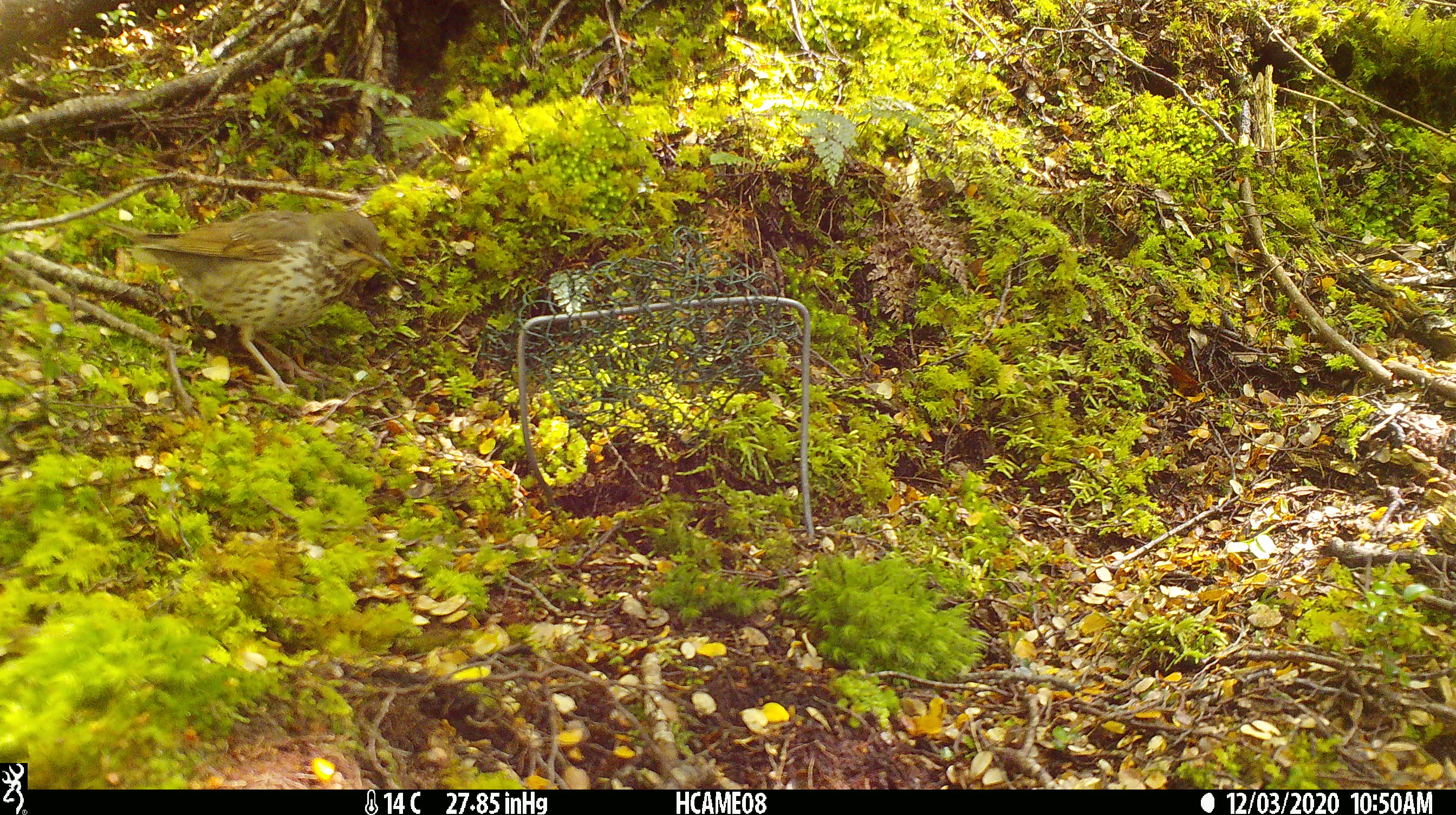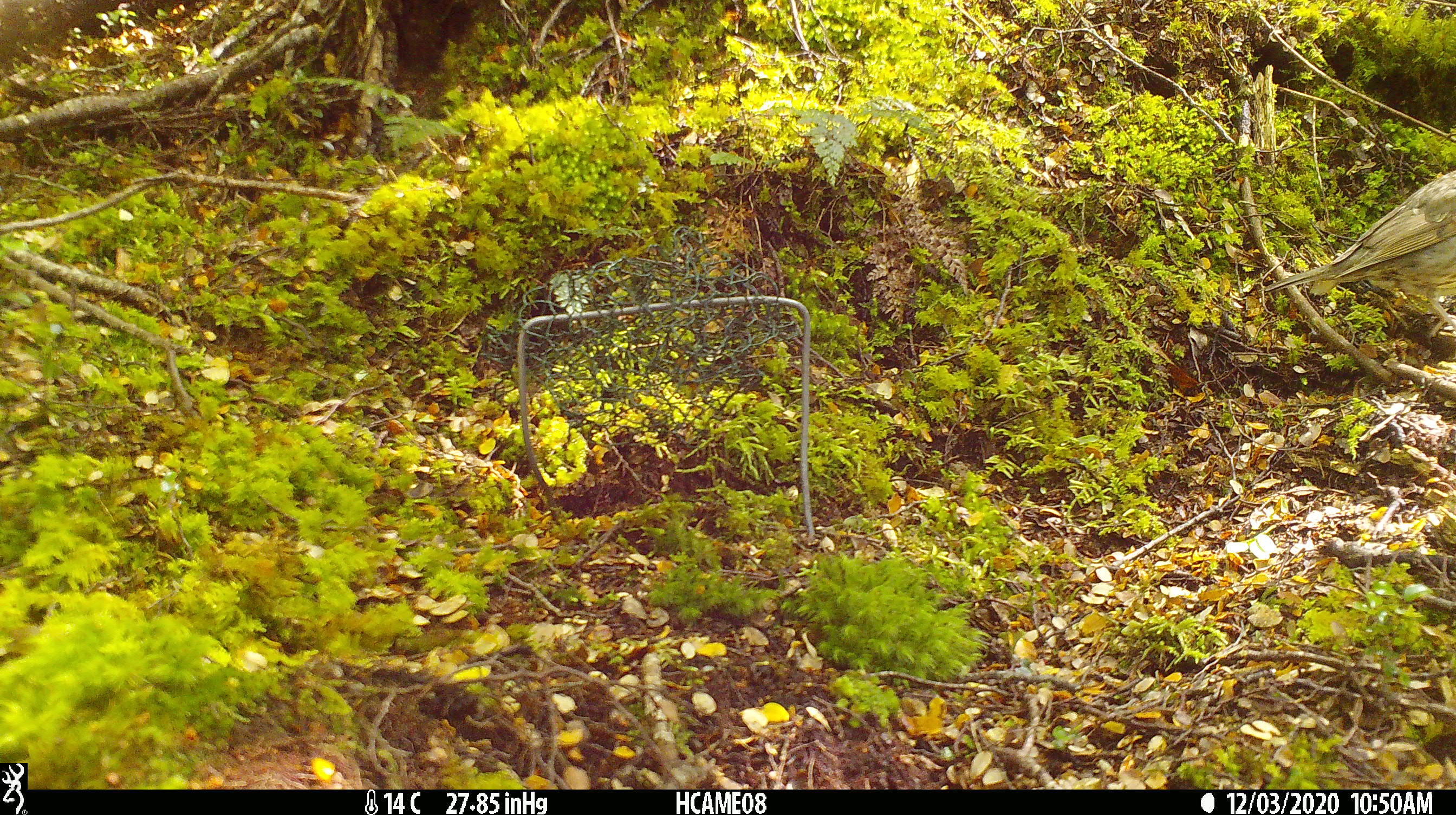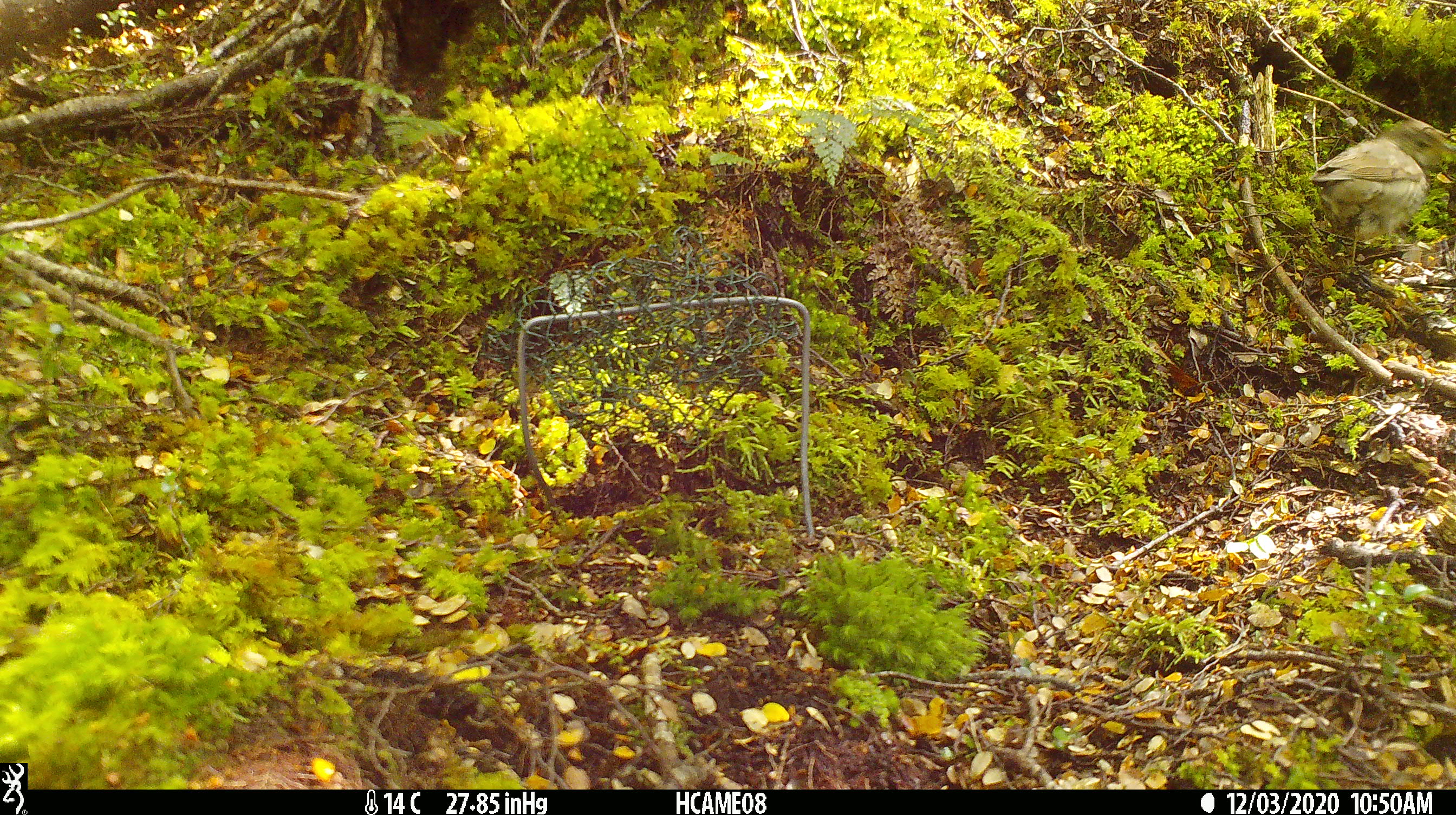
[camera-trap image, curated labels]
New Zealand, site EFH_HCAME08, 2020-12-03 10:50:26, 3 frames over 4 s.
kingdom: Animalia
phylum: Chordata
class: Aves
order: Passeriformes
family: Turdidae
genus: Turdus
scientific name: Turdus philomelos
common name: song thrush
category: thrush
Thrush (song thrush) (Turdus philomelos).